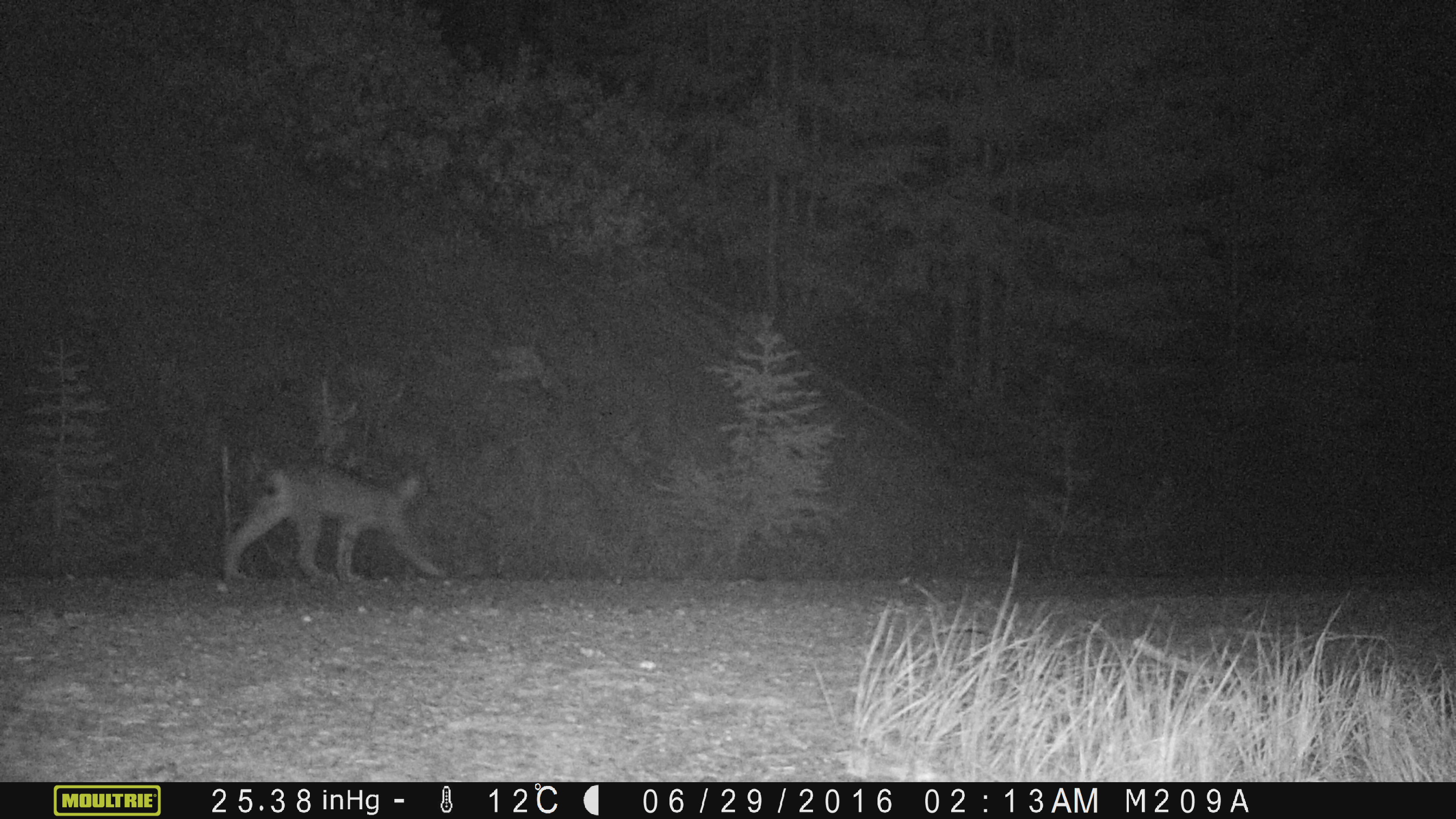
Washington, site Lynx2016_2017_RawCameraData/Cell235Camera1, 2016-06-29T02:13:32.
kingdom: Animalia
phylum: Chordata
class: Mammalia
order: Carnivora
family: Felidae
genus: Lynx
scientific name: Lynx canadensis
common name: canada lynx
Lynx canadensis (canada lynx). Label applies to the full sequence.